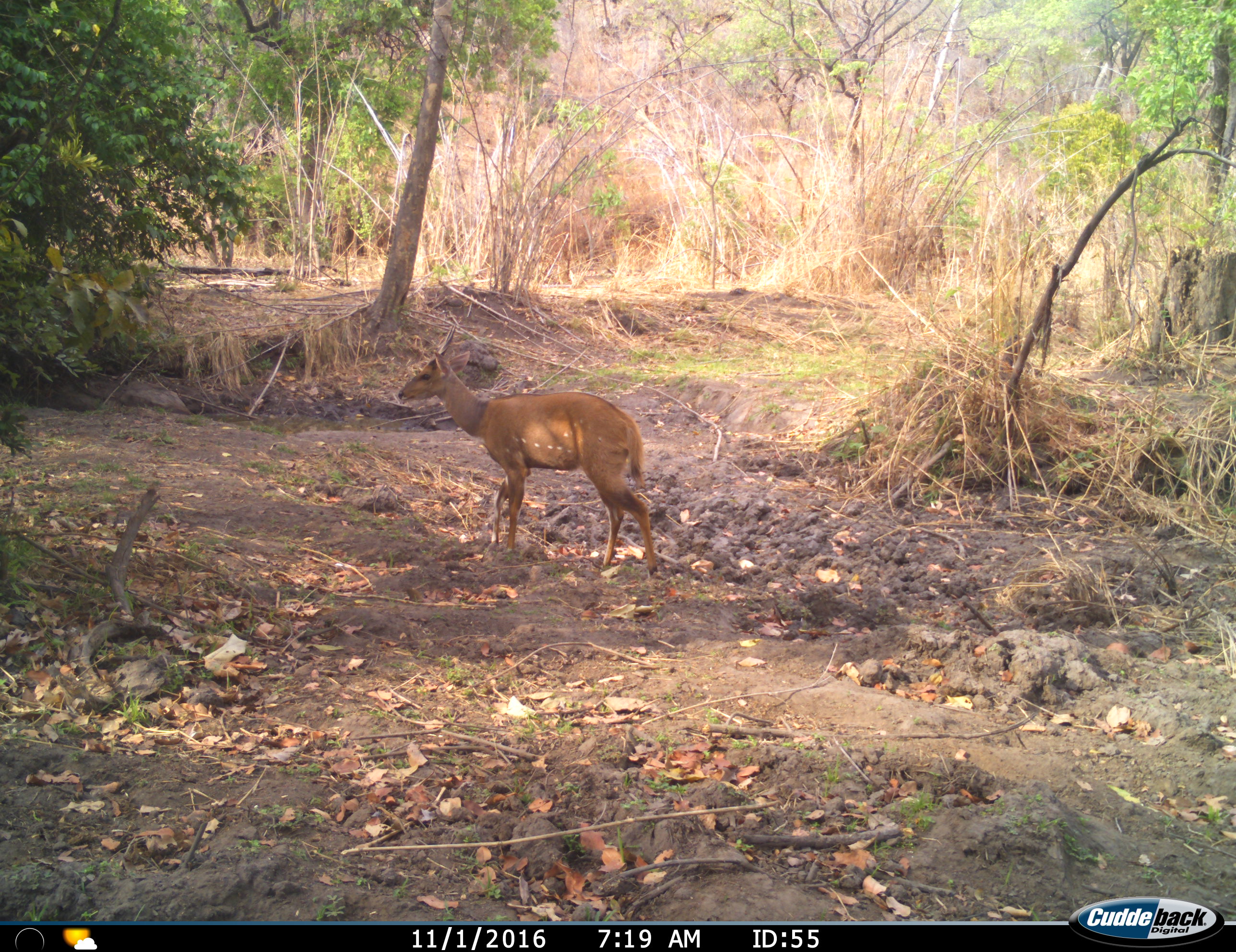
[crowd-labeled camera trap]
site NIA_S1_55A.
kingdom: Animalia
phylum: Chordata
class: Mammalia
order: Artiodactyla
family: Bovidae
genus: Tragelaphus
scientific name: Tragelaphus scriptus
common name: bushbuck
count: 1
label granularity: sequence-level